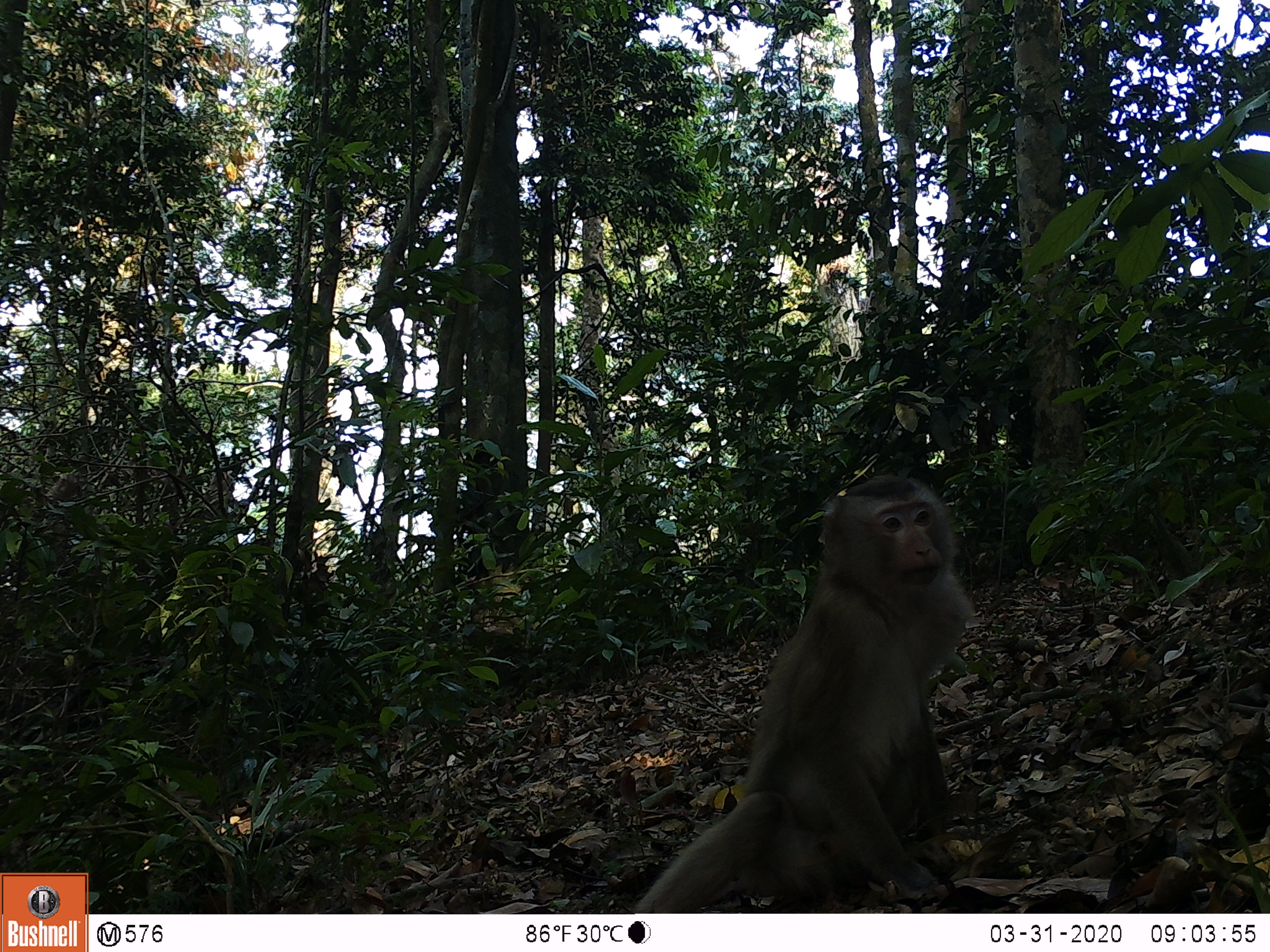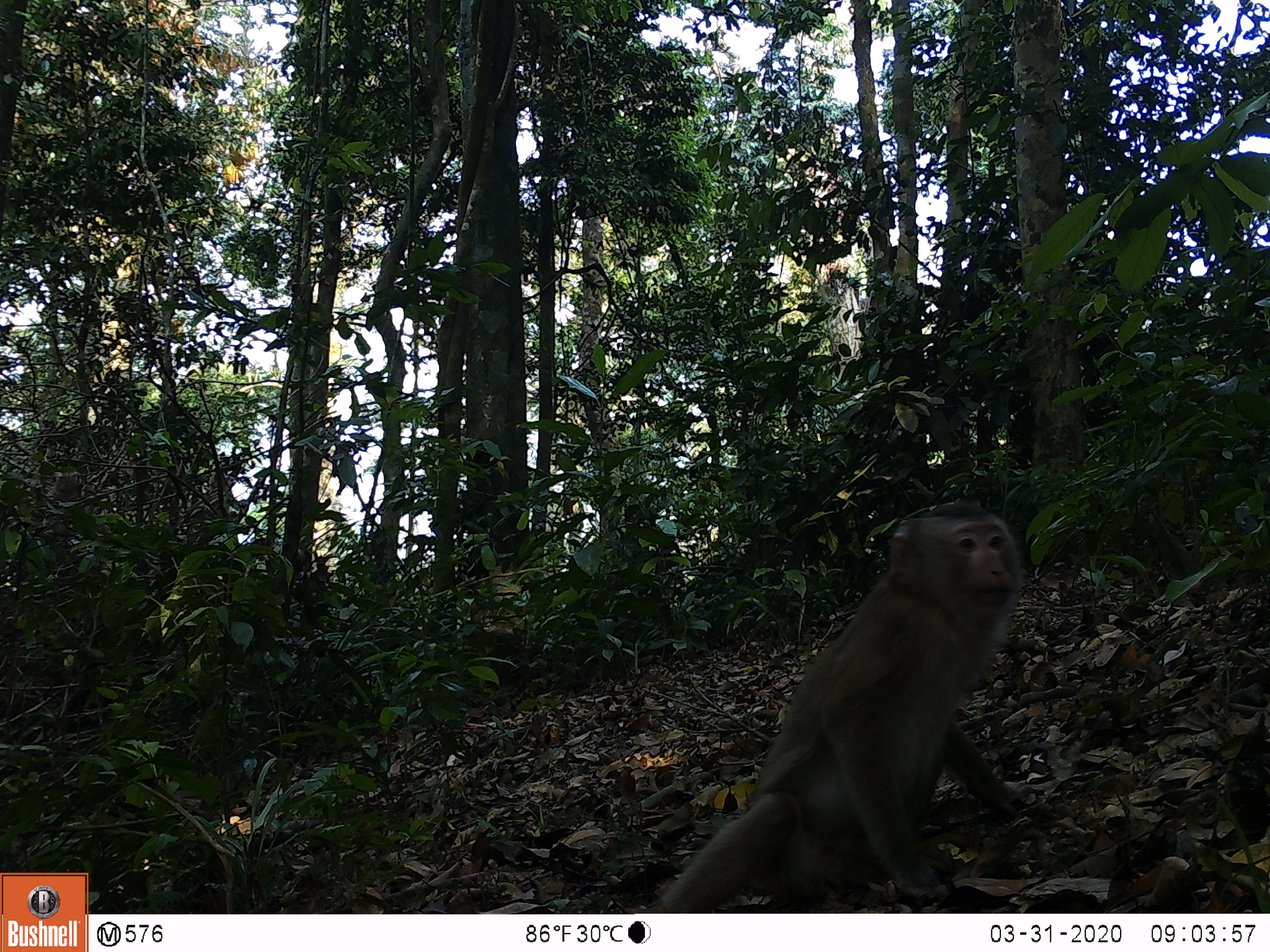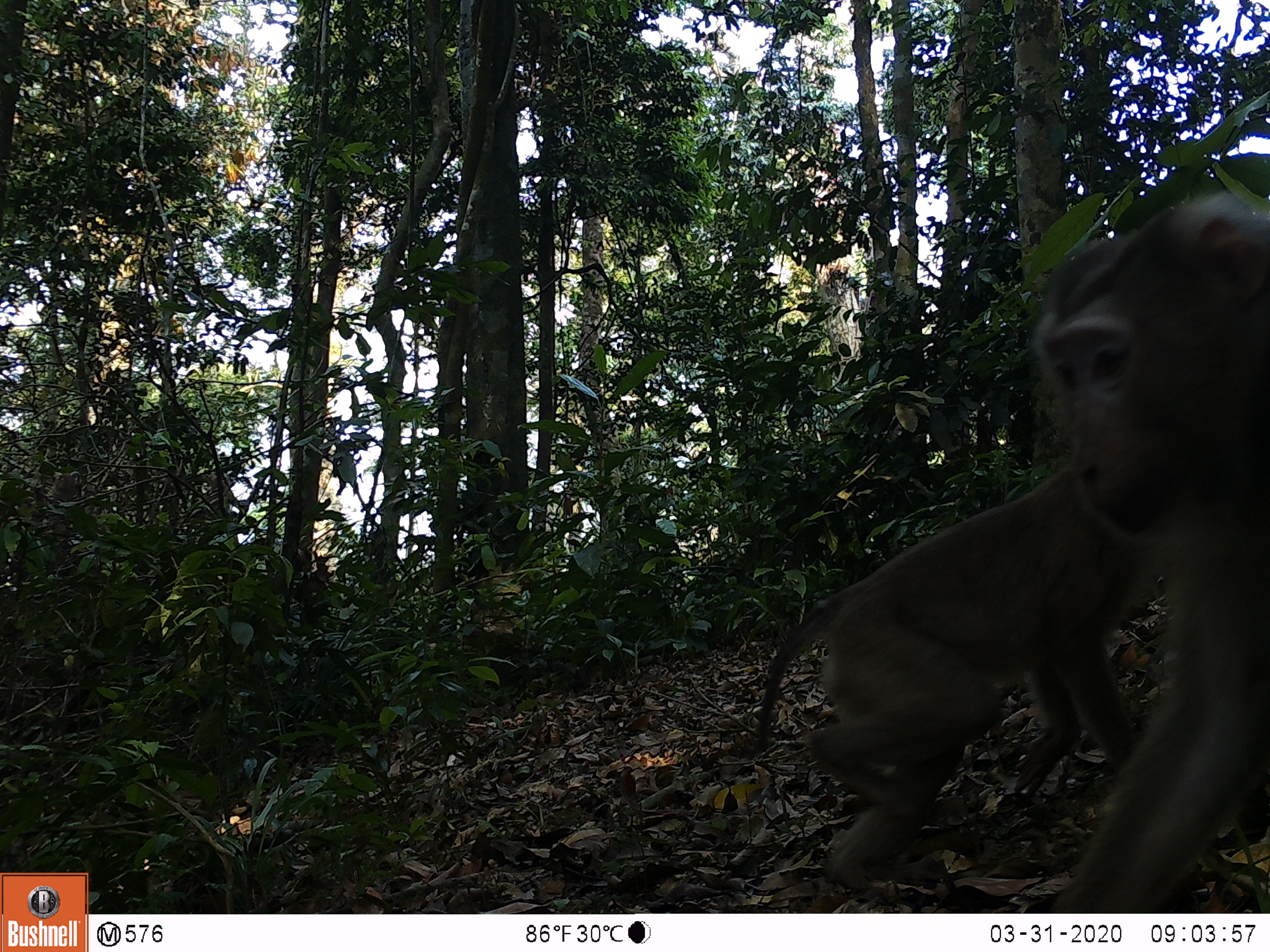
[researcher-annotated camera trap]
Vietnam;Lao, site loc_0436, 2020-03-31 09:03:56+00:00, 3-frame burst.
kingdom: Animalia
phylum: Chordata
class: Mammalia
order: Primates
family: Cercopithecidae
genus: Macaca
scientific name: Macaca nemestrina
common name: pig-tailed macaque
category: pig tailed macaque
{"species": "pig tailed macaque (pig-tailed macaque) (Macaca nemestrina)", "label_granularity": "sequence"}